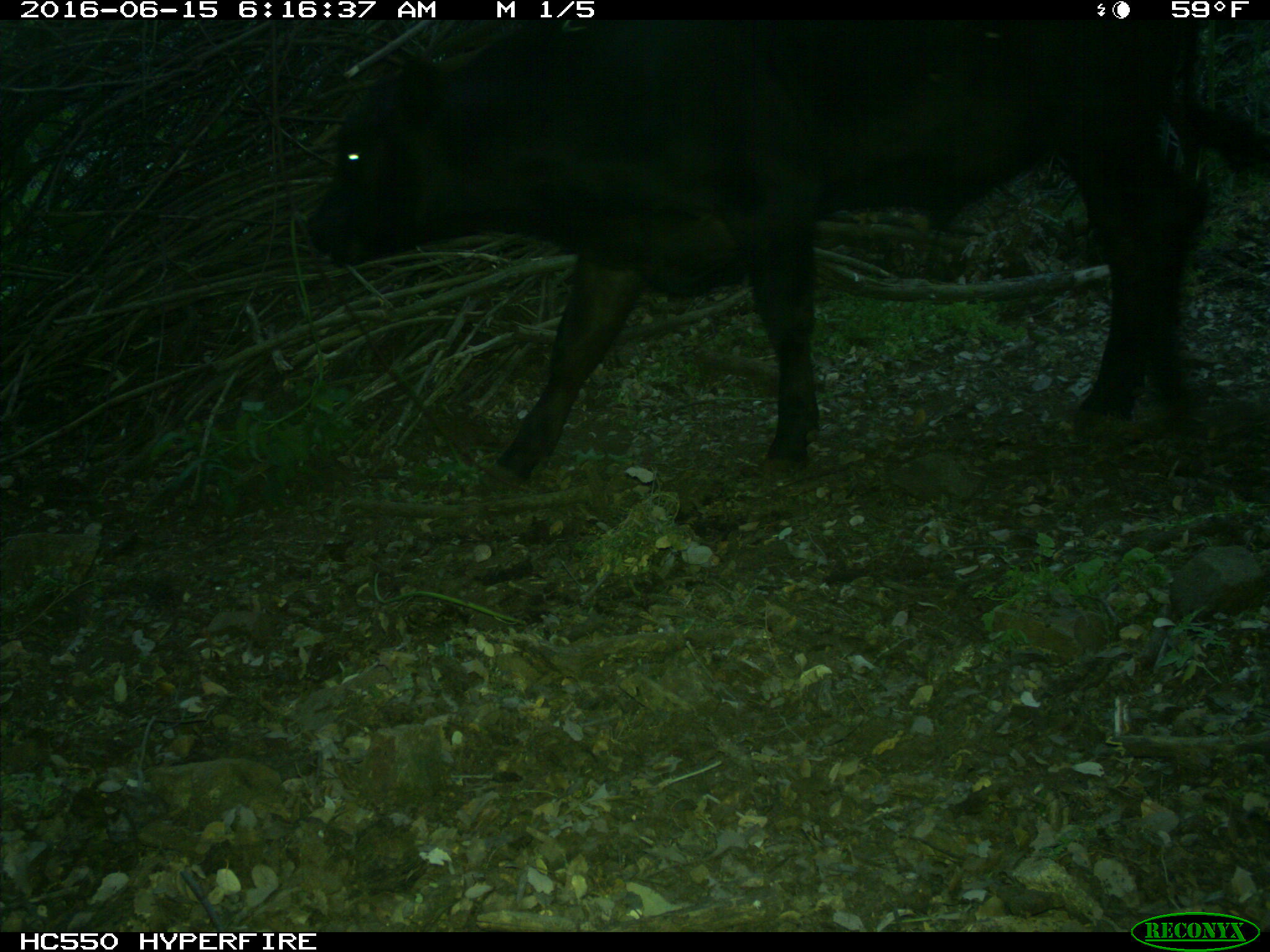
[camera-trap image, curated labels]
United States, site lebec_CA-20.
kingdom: Animalia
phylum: Chordata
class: Mammalia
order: Artiodactyla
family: Bovidae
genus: Bos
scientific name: Bos taurus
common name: domestic cow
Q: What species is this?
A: Bos taurus (domestic cow).